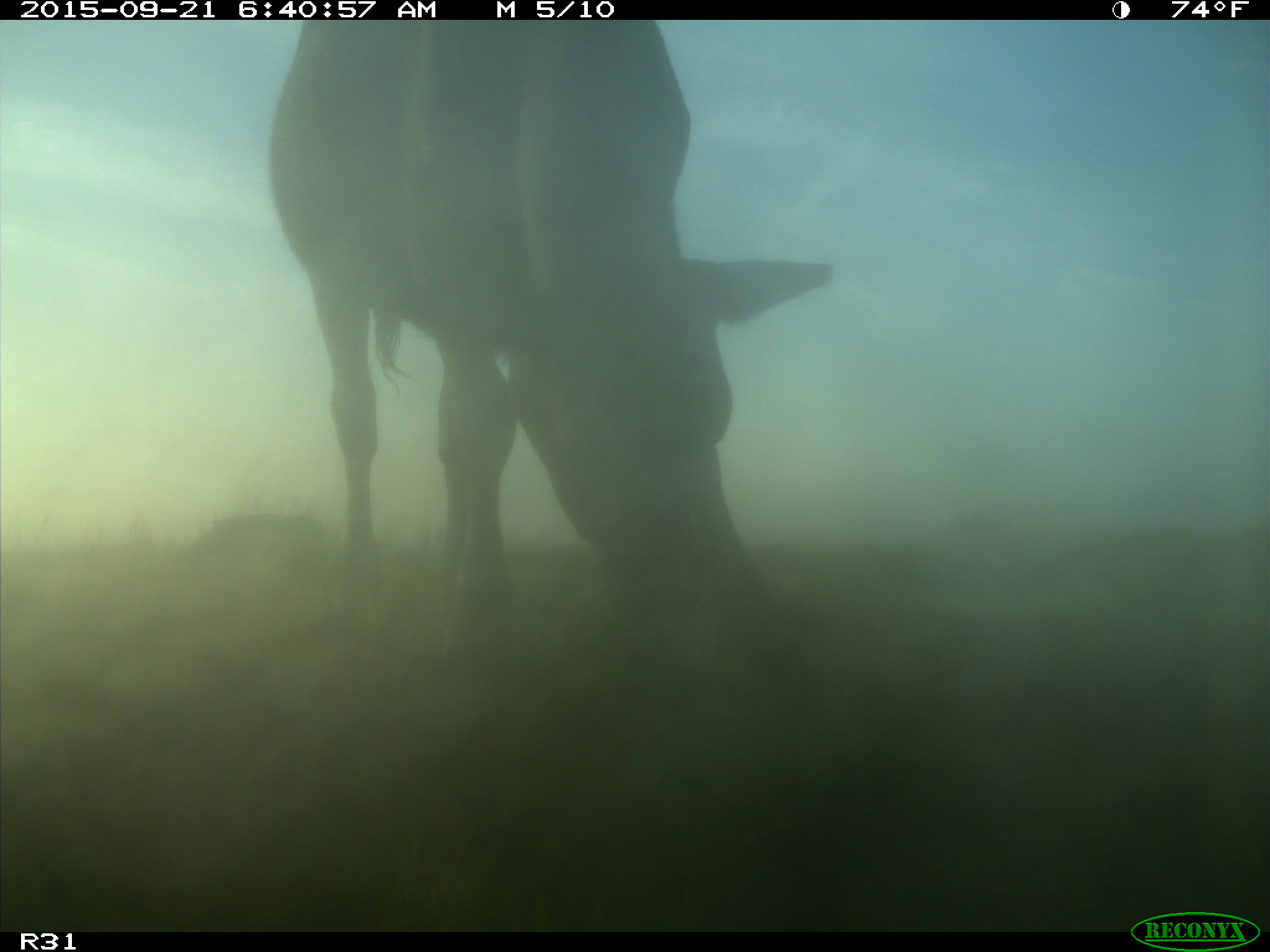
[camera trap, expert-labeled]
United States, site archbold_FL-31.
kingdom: Animalia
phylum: Chordata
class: Mammalia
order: Artiodactyla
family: Bovidae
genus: Bos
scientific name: Bos taurus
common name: domestic cow